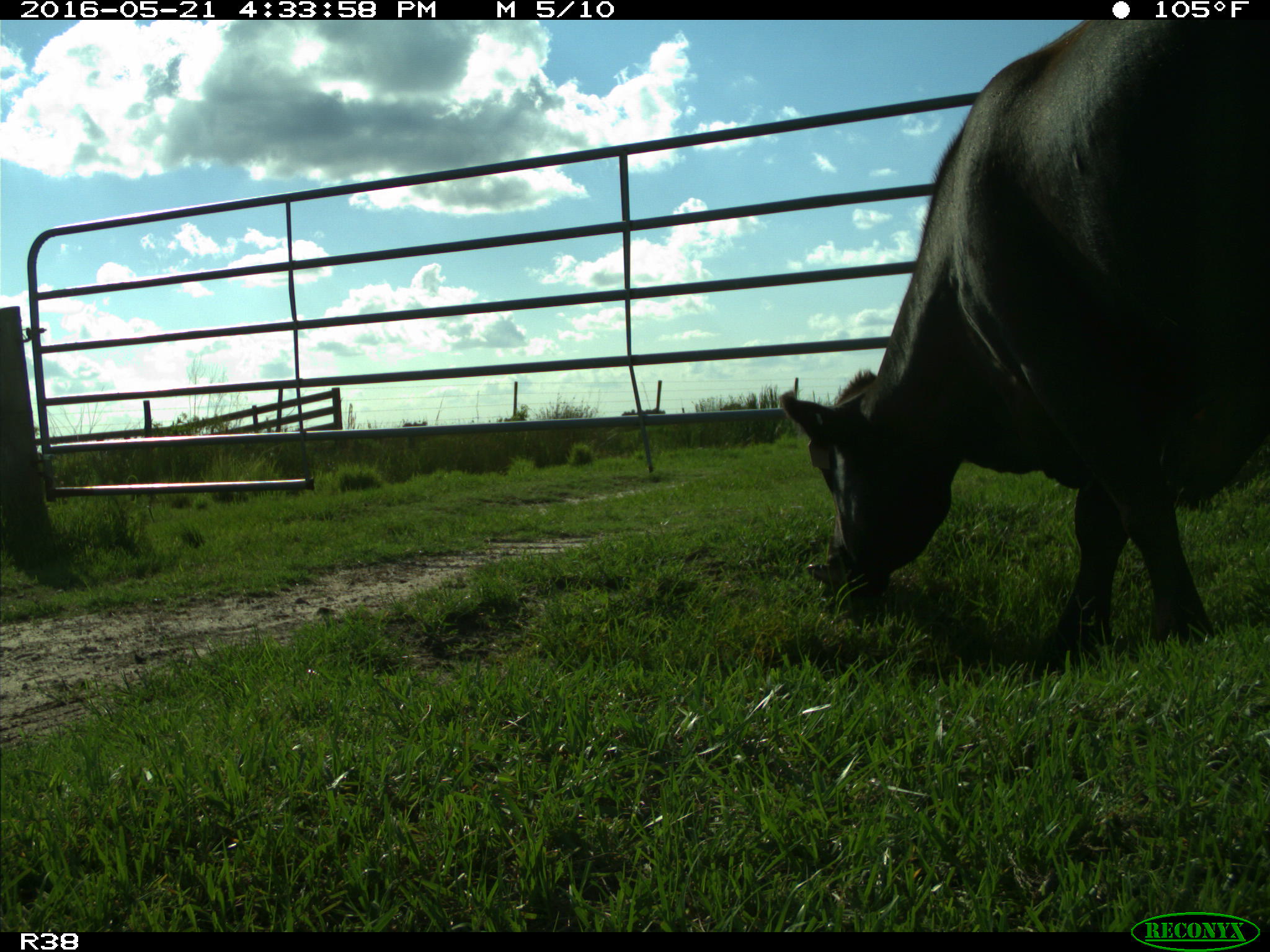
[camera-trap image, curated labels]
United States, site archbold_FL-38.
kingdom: Animalia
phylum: Chordata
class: Mammalia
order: Artiodactyla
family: Bovidae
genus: Bos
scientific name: Bos taurus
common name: domestic cow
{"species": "Bos taurus (domestic cow)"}